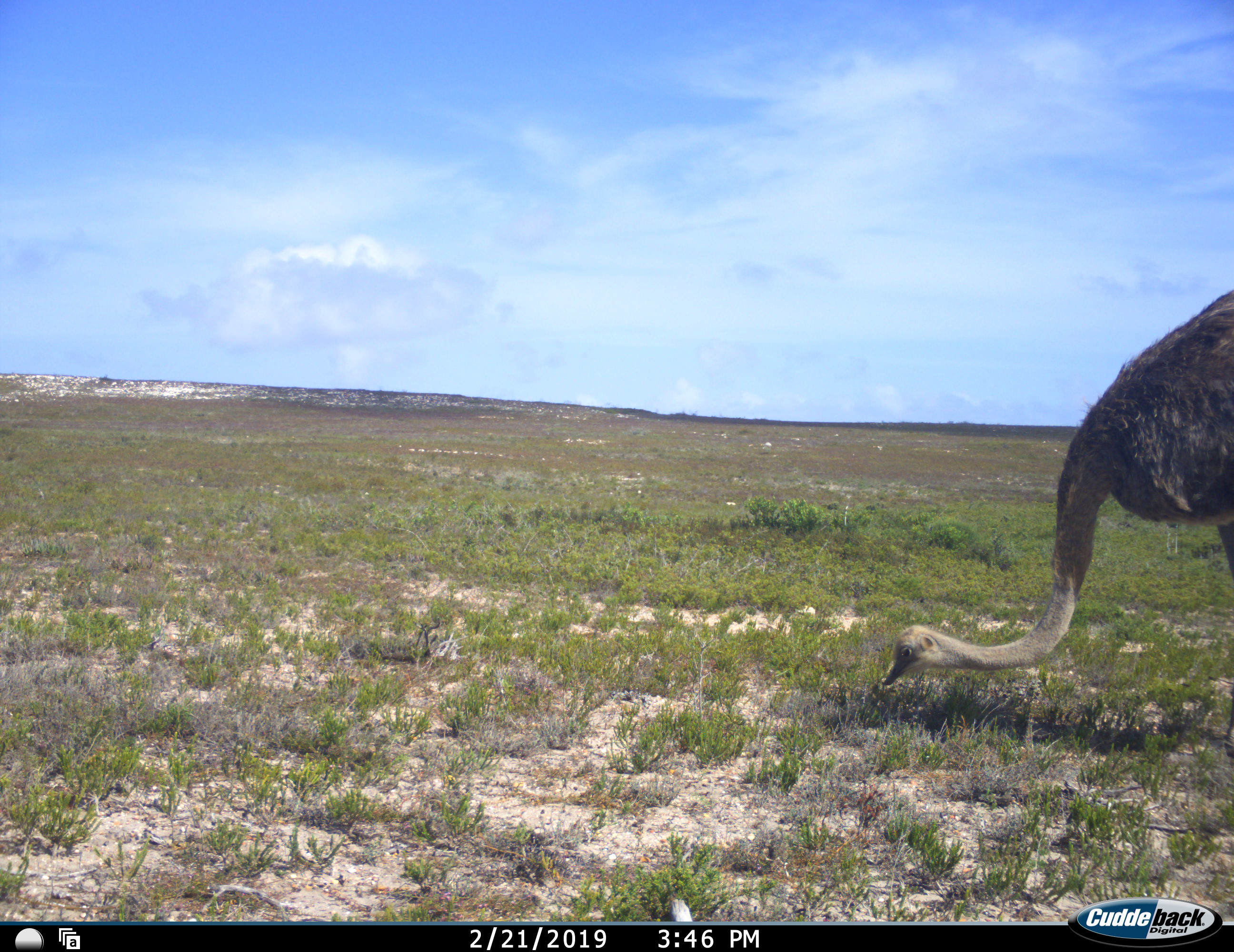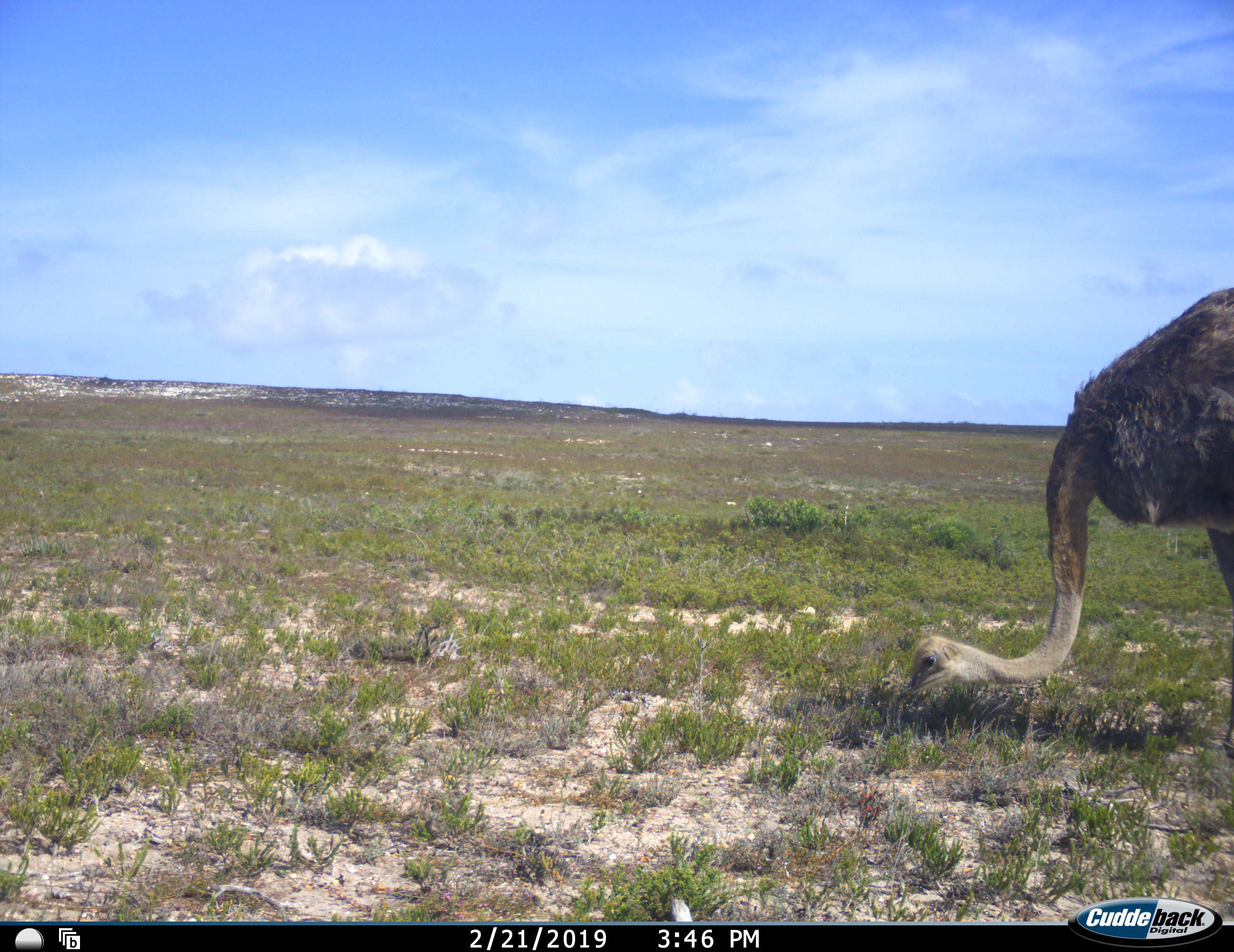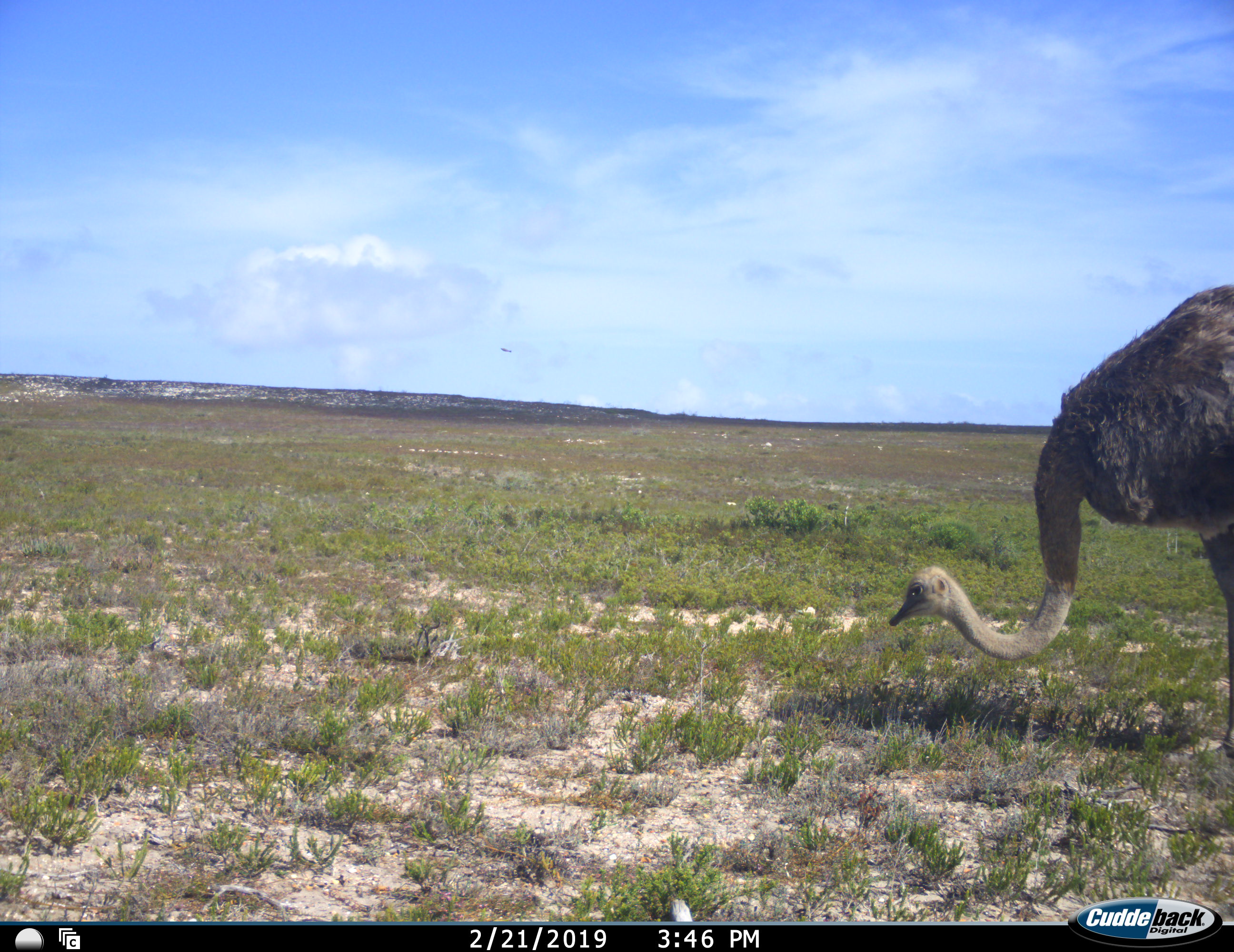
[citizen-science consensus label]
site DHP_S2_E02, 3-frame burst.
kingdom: Animalia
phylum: Chordata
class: Aves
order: Struthioniformes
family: Struthionidae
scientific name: Struthionidae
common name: ostrich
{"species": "ostrich (Struthionidae)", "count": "1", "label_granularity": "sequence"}